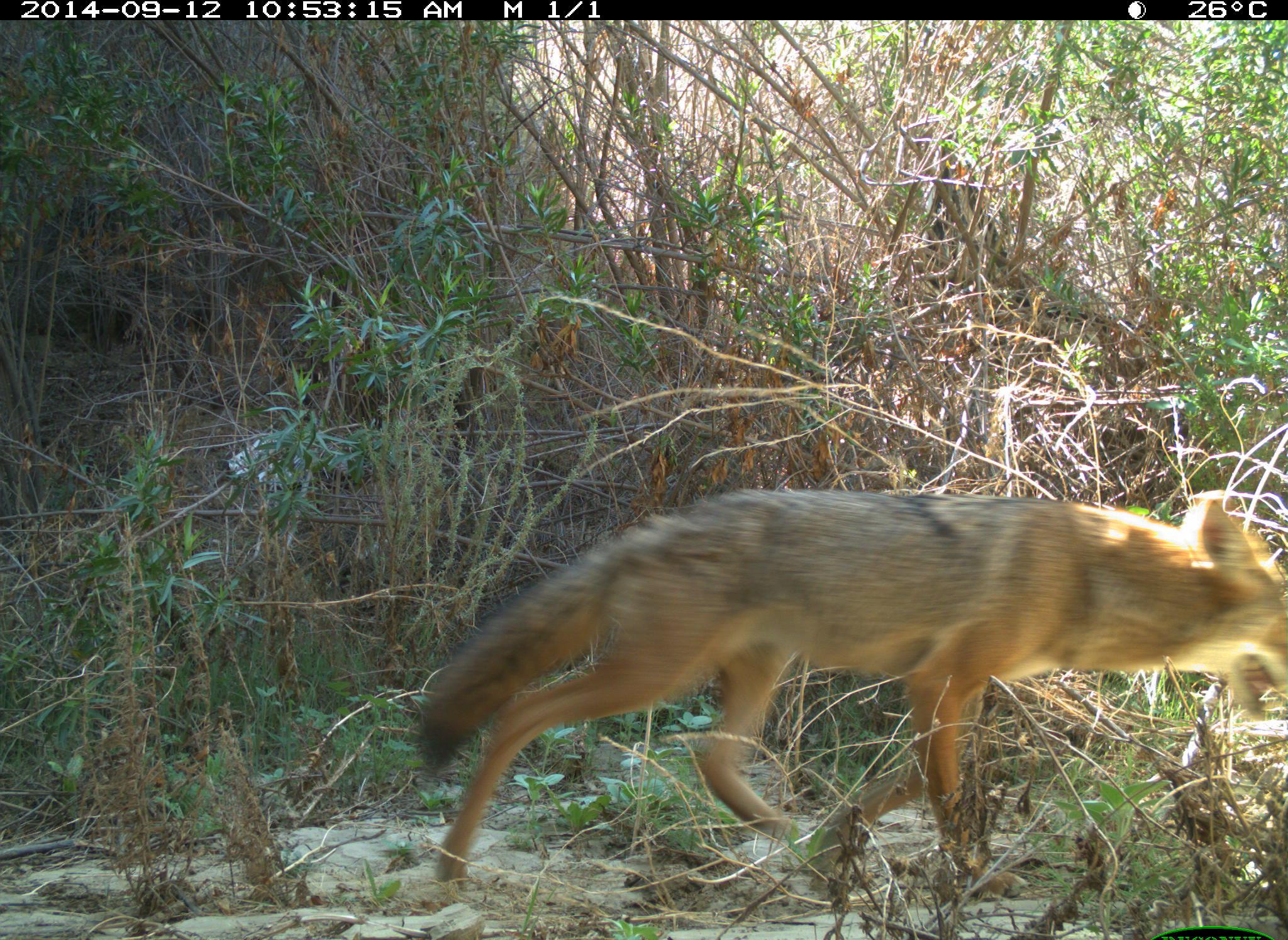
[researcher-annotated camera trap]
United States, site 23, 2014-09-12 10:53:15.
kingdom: Animalia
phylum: Chordata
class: Mammalia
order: Carnivora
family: Canidae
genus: Canis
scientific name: Canis latrans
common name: coyote